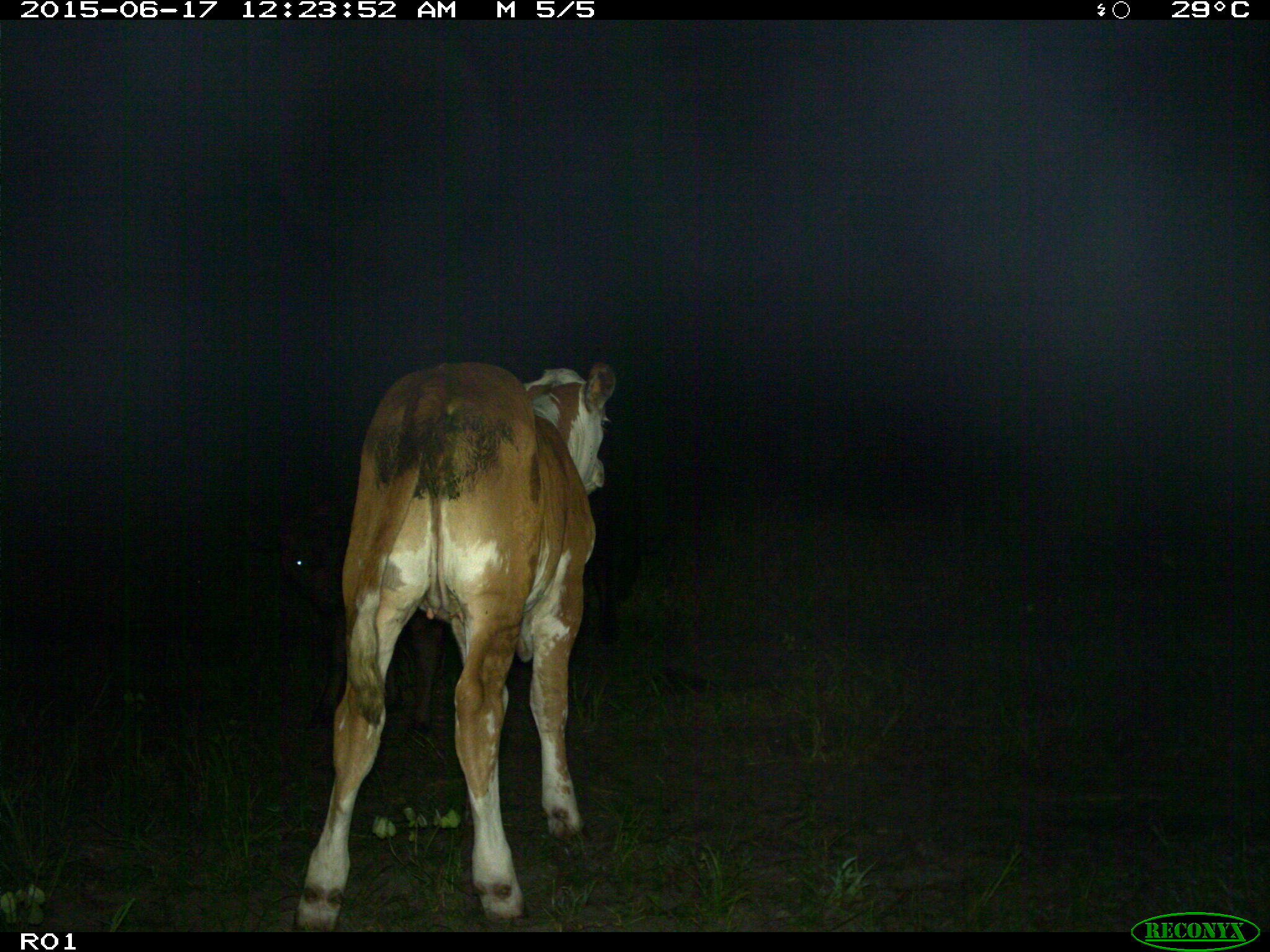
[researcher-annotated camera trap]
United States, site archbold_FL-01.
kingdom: Animalia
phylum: Chordata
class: Mammalia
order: Artiodactyla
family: Bovidae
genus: Bos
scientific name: Bos taurus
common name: domestic cow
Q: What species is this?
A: Bos taurus (domestic cow).